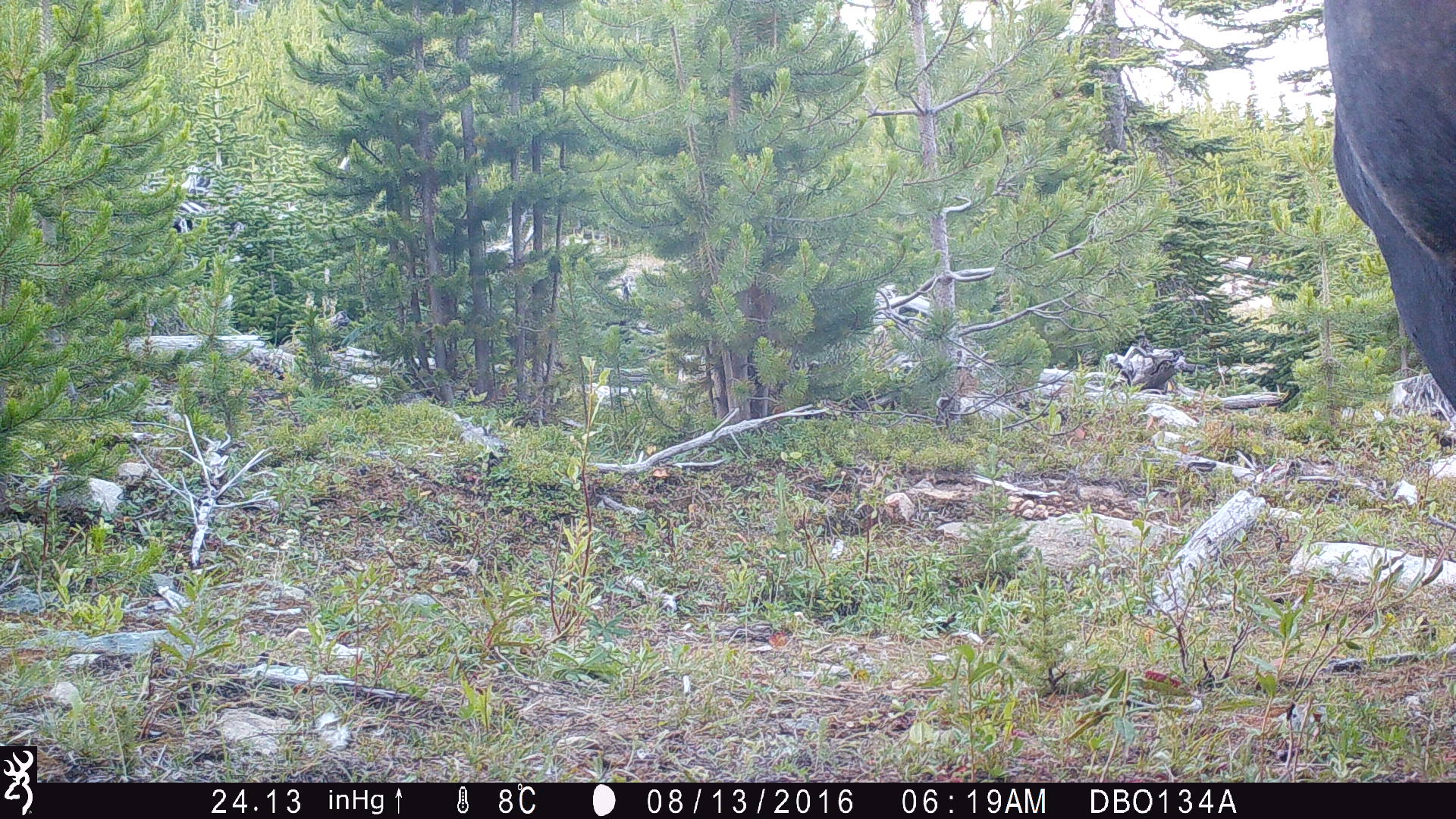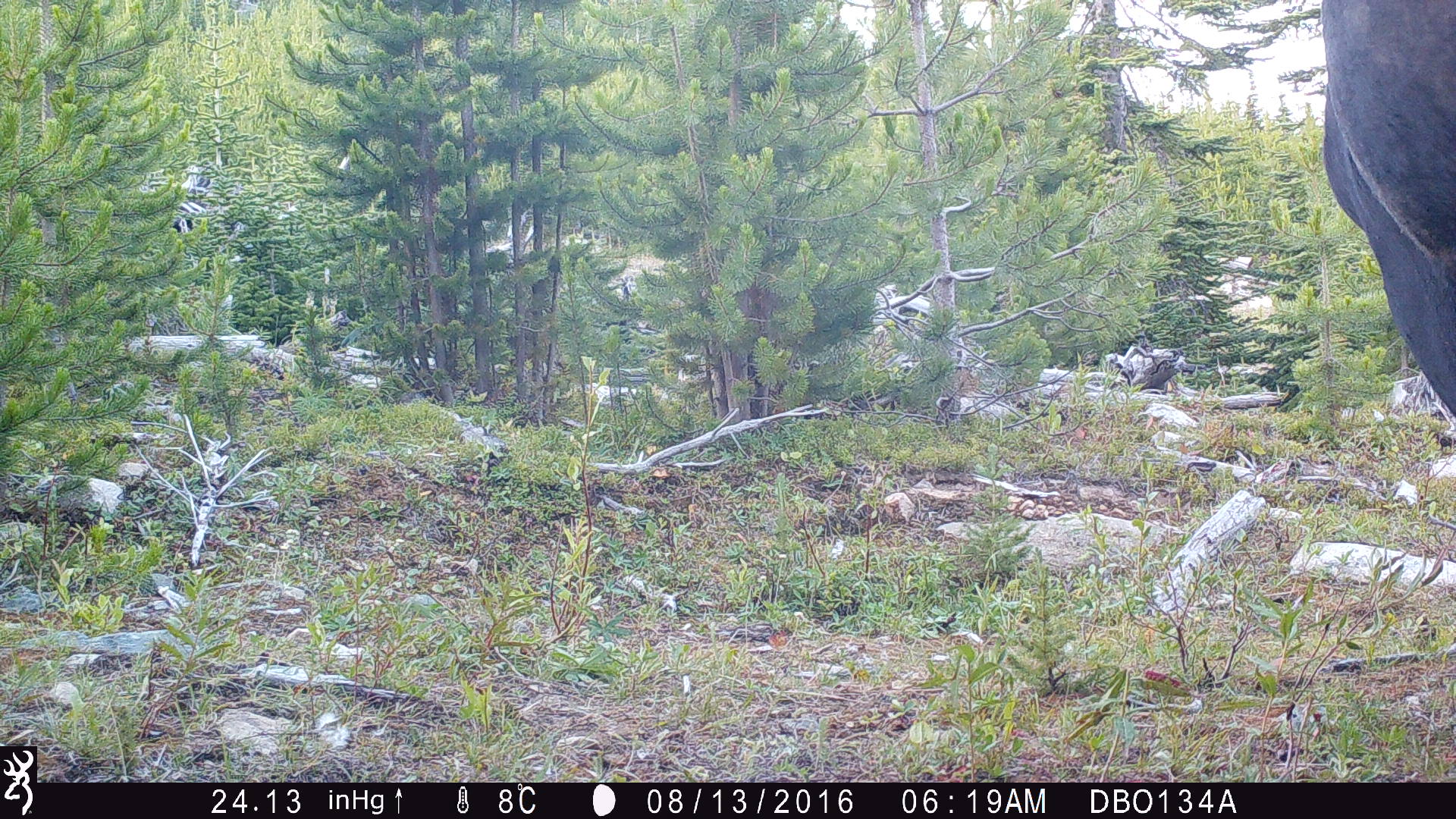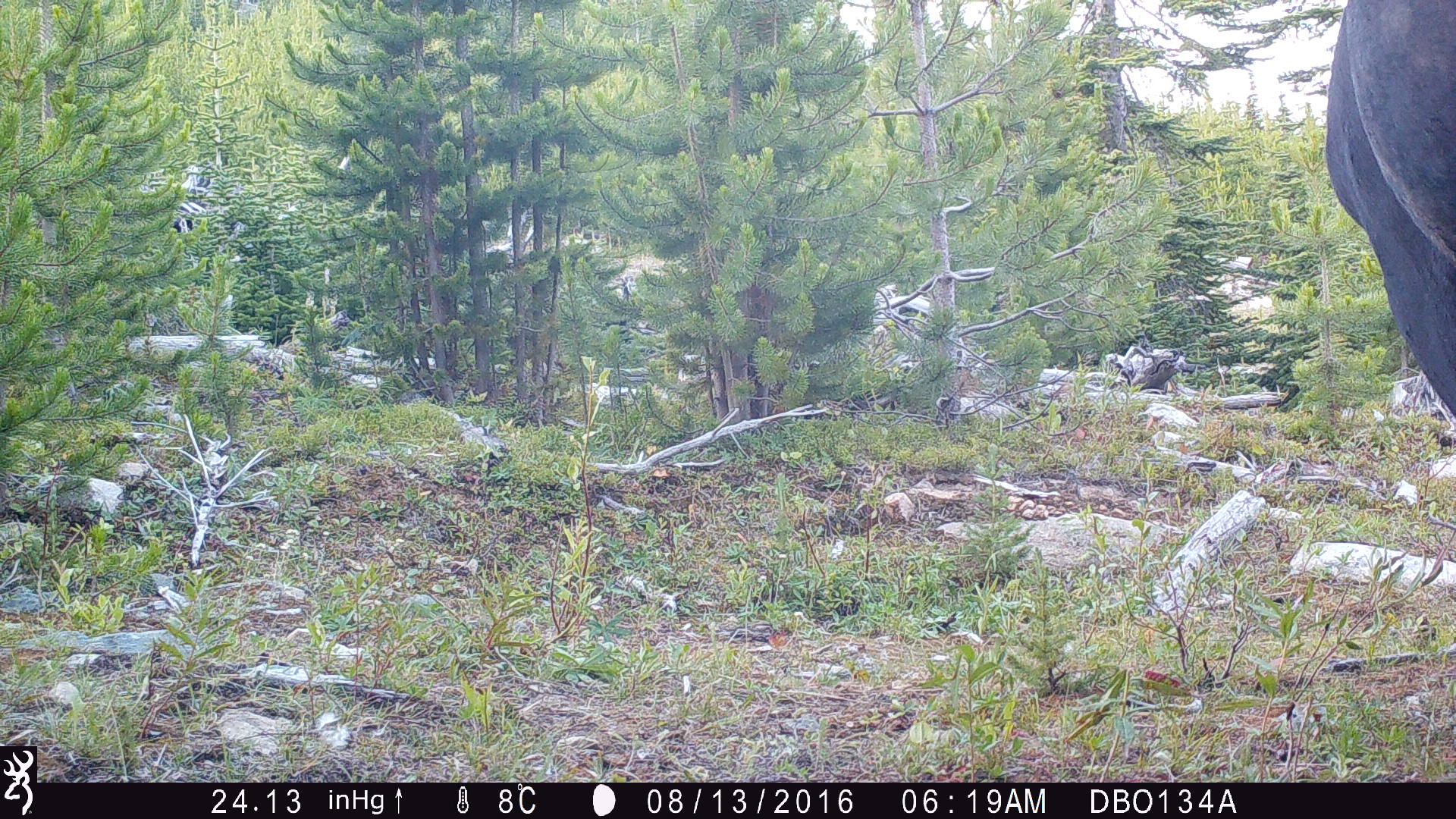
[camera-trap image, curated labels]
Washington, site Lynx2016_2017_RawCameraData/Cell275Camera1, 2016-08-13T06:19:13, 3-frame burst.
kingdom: Animalia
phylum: Chordata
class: Mammalia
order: Artiodactyla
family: Bovidae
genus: Bos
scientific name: Bos taurus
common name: domestic cattle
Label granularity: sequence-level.